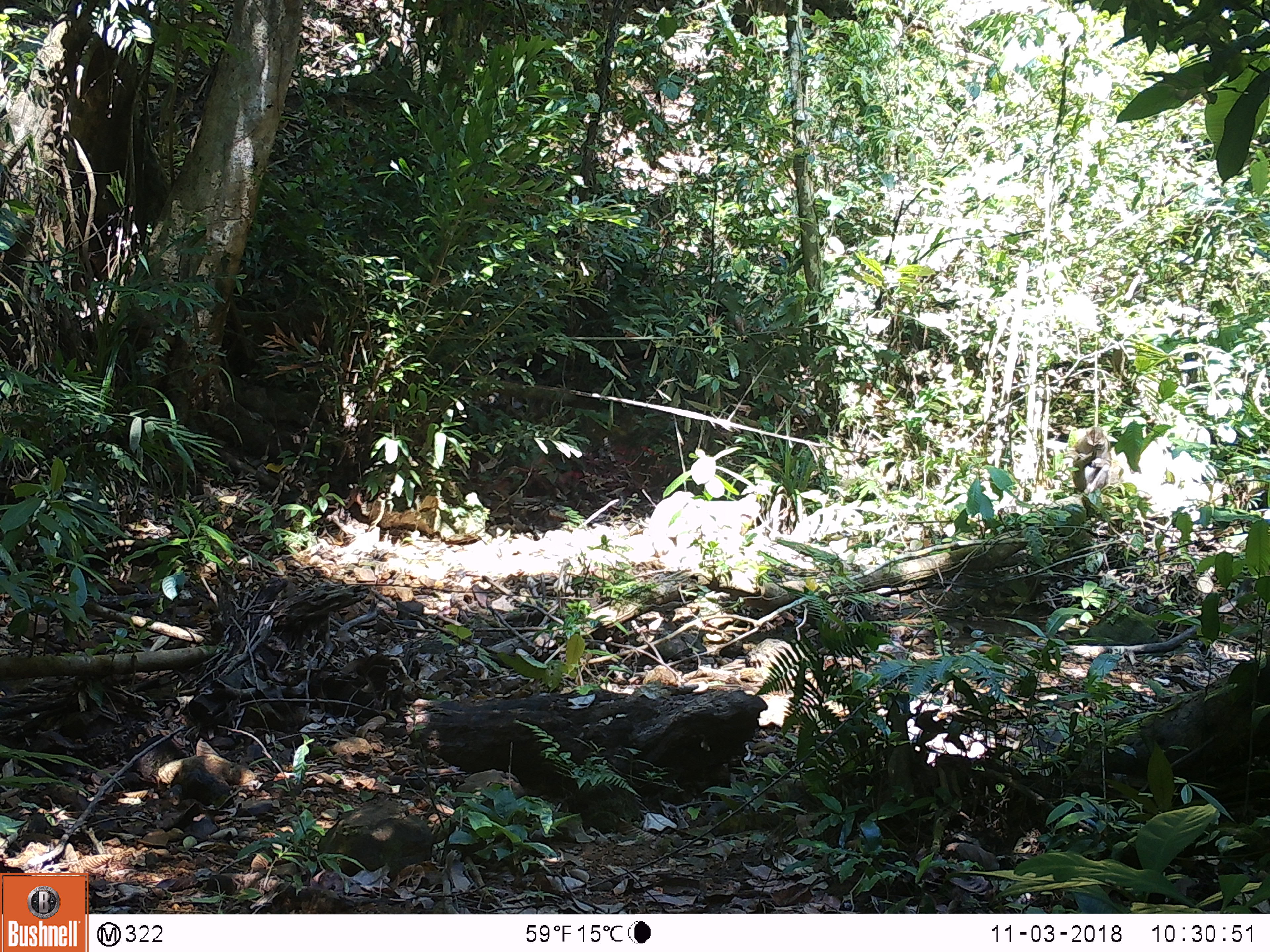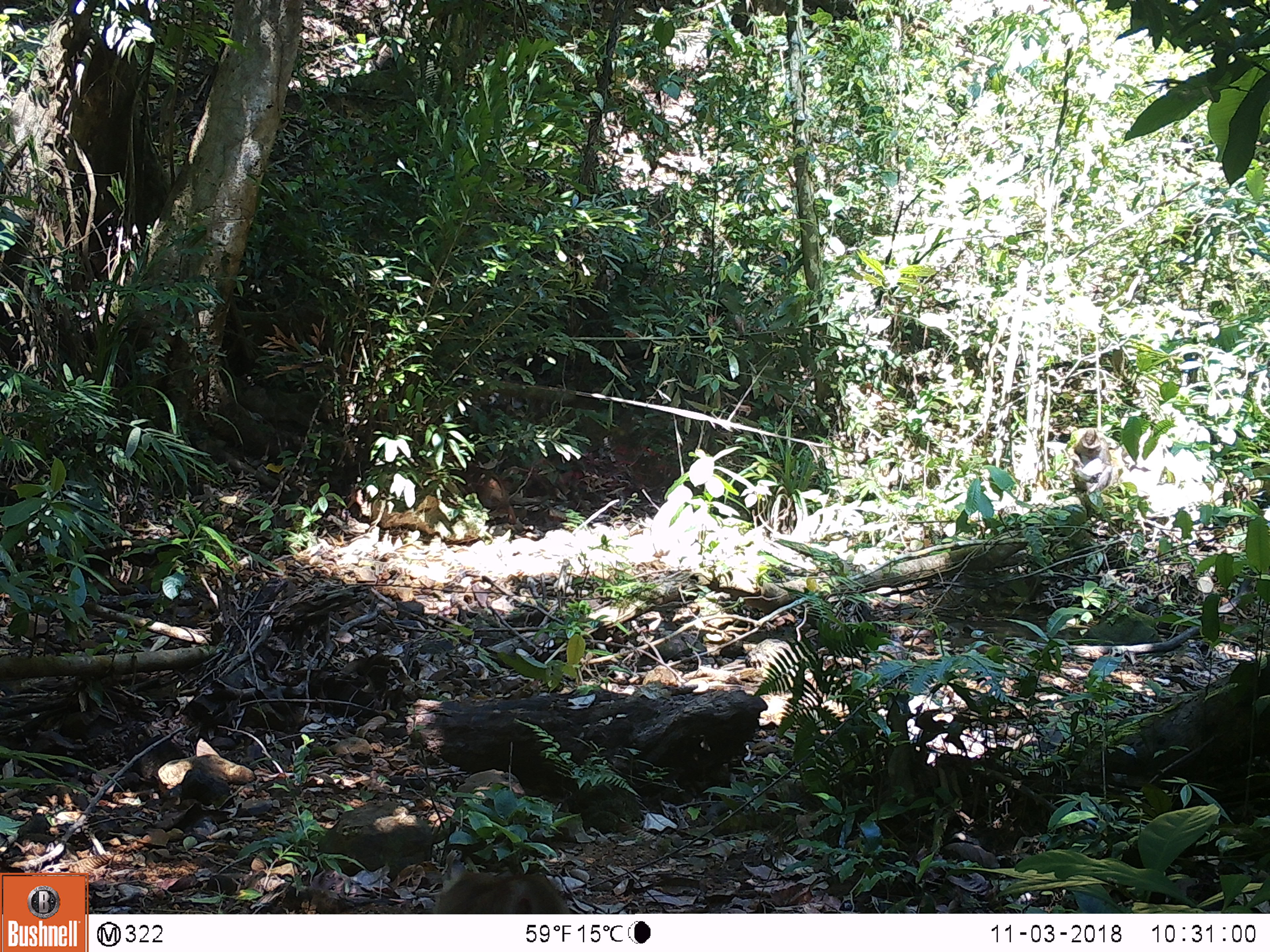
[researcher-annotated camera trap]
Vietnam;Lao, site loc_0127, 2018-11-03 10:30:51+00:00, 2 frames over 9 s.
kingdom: Animalia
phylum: Chordata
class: Mammalia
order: Primates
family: Cercopithecidae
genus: Macaca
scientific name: Macaca nemestrina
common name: pig-tailed macaque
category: pig tailed macaque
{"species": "pig tailed macaque (pig-tailed macaque) (Macaca nemestrina)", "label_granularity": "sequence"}